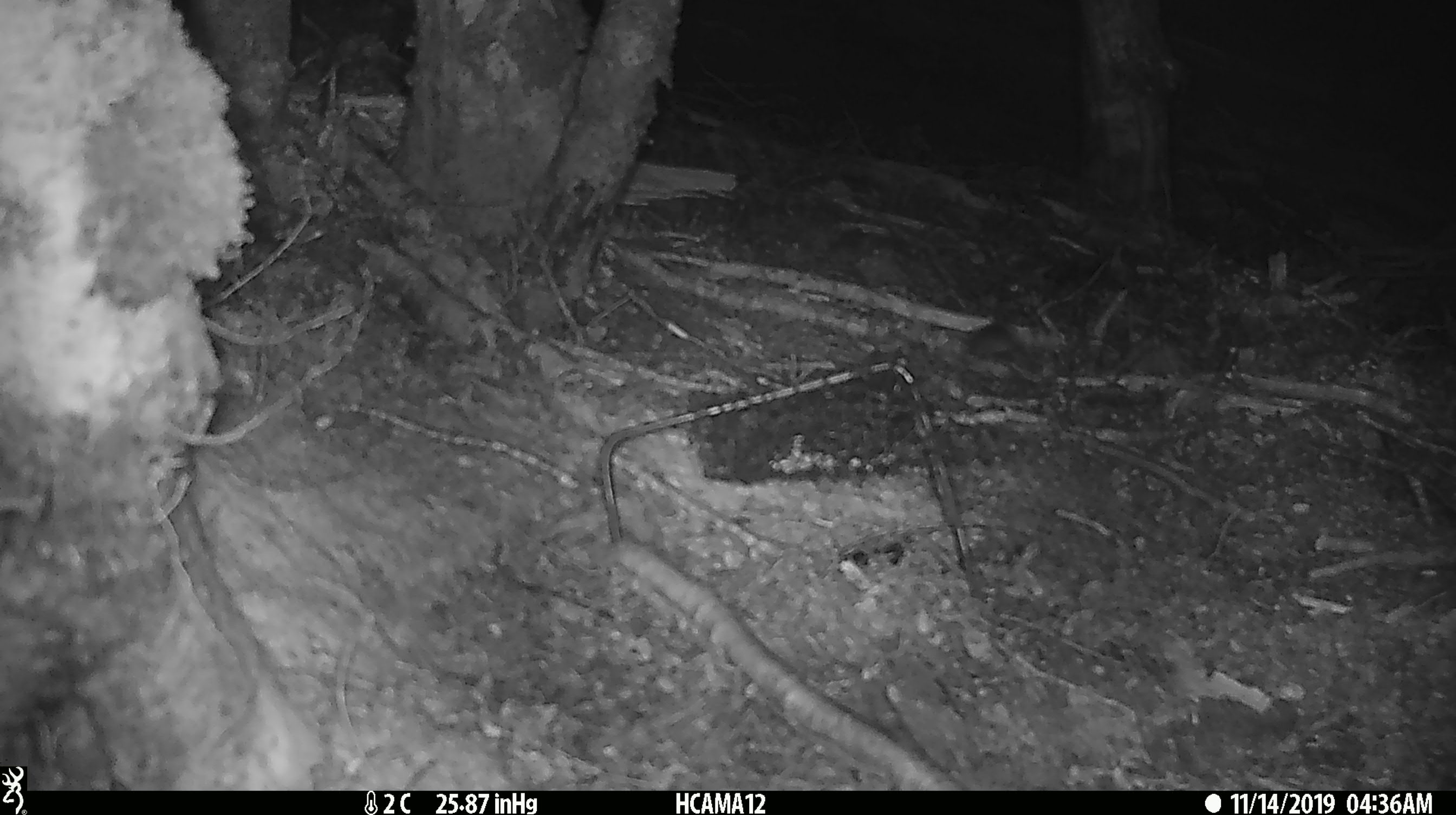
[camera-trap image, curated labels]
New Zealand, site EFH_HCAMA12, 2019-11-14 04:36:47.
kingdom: Animalia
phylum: Chordata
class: Mammalia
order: Rodentia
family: Muridae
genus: Mus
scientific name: Mus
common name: mouse